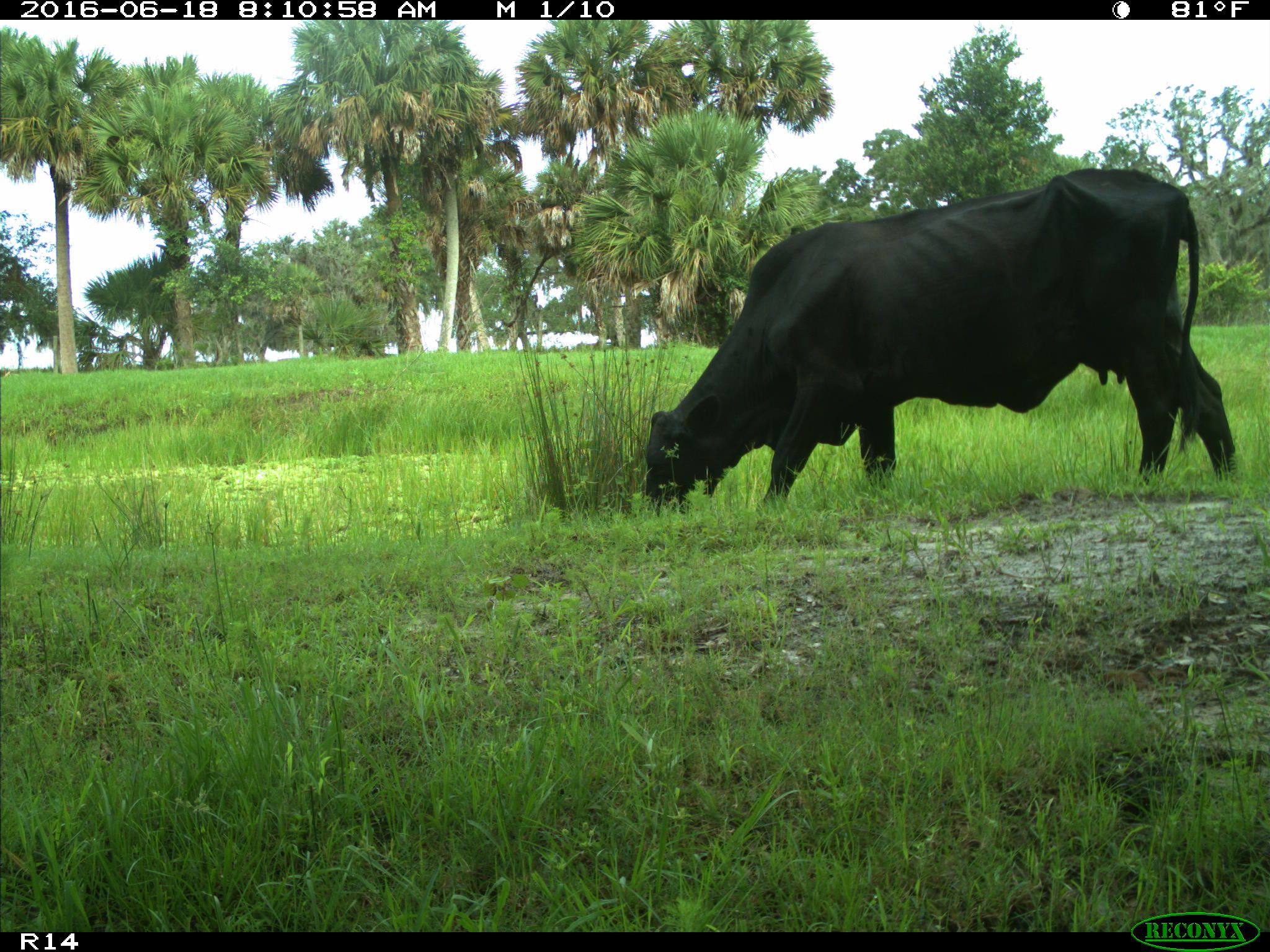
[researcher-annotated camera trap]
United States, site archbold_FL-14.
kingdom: Animalia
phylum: Chordata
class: Mammalia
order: Artiodactyla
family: Bovidae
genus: Bos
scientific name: Bos taurus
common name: domestic cow